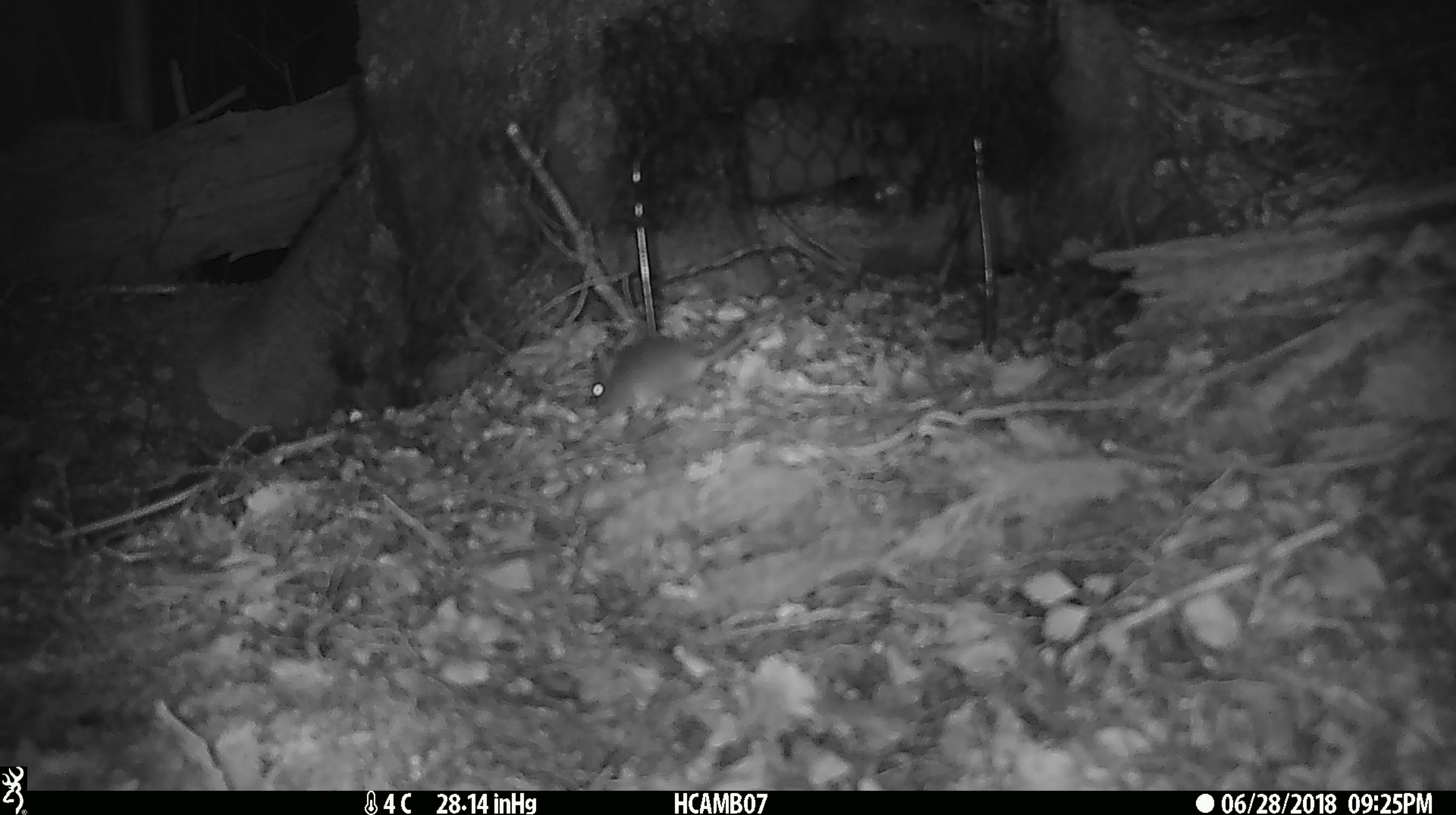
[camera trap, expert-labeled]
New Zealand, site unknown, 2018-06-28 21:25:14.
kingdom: Animalia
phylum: Chordata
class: Mammalia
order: Rodentia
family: Muridae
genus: Mus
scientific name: Mus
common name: mouse